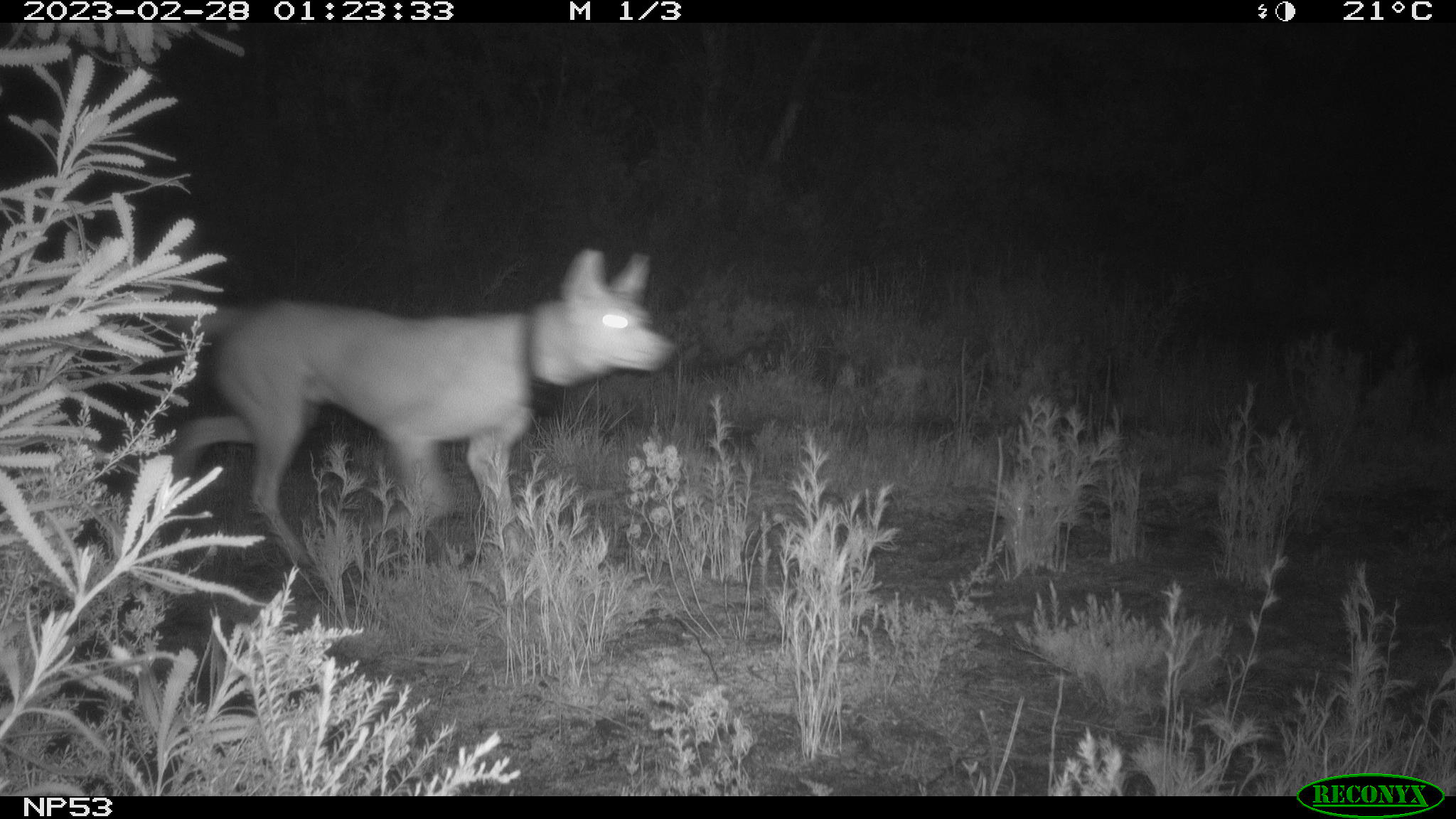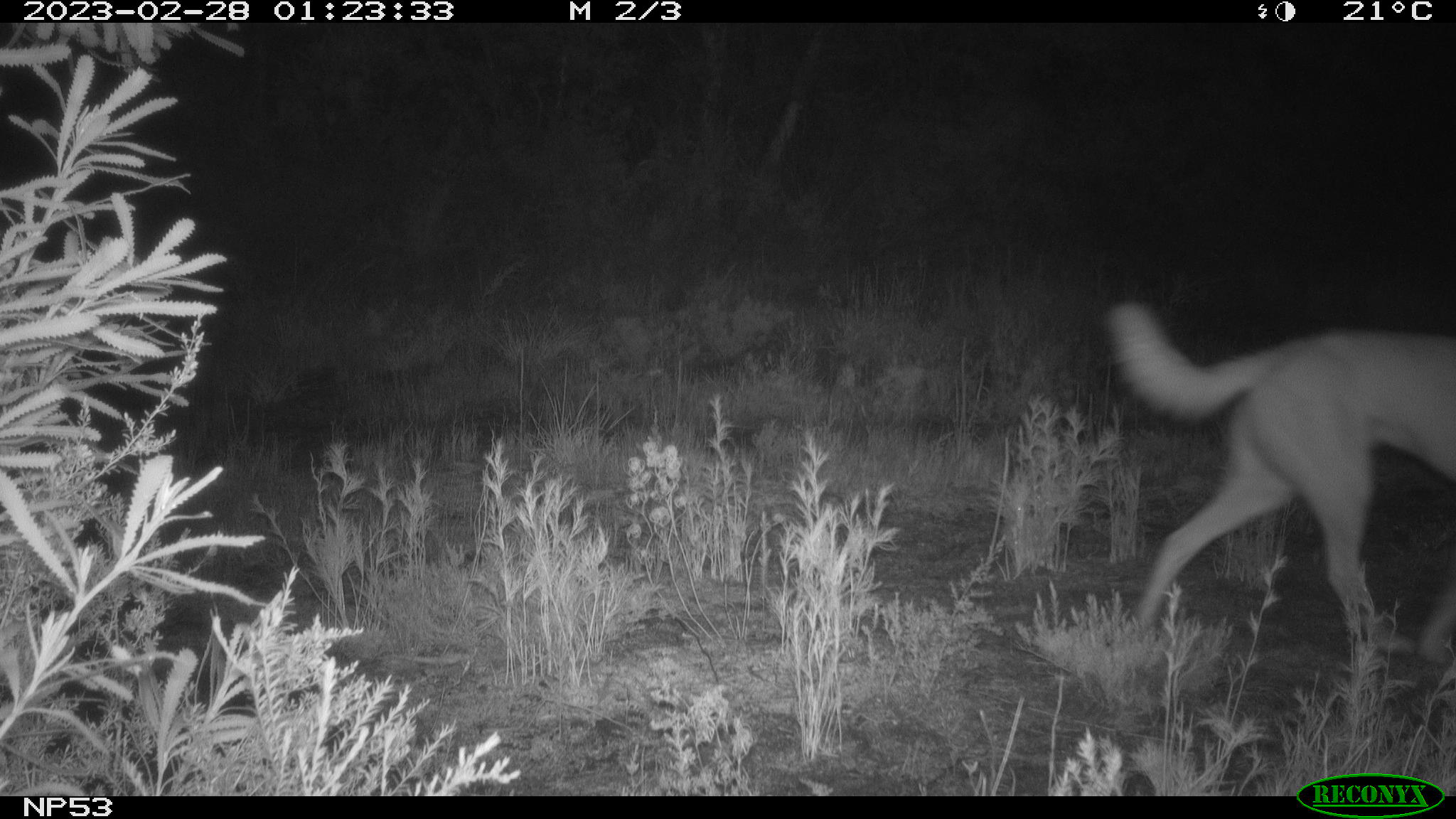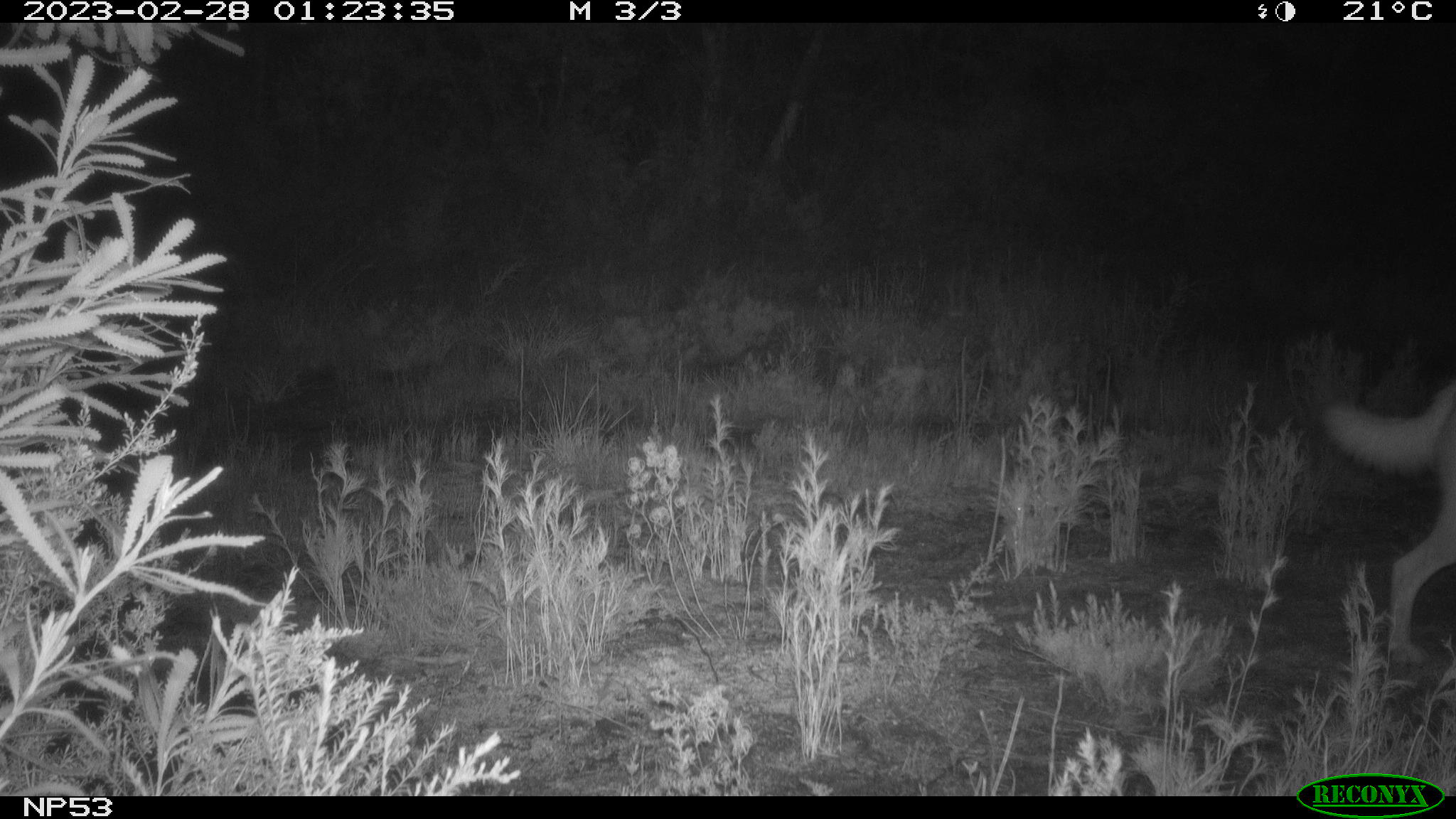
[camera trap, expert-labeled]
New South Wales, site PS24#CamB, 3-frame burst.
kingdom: Animalia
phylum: Chordata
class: Mammalia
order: Carnivora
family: Canidae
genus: Canis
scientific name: Canis familiaris dingo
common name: dingo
Dingo (Canis familiaris dingo).